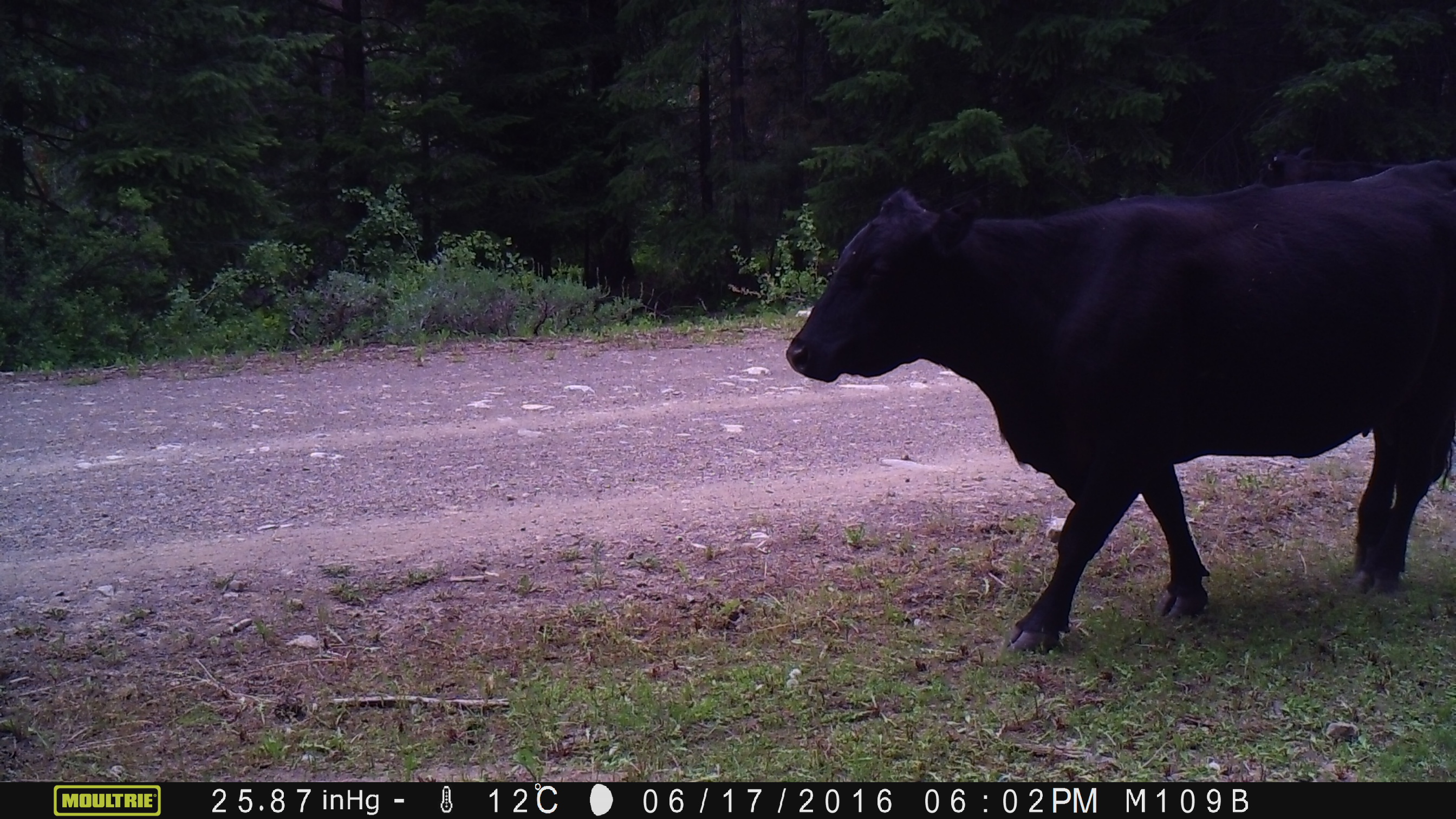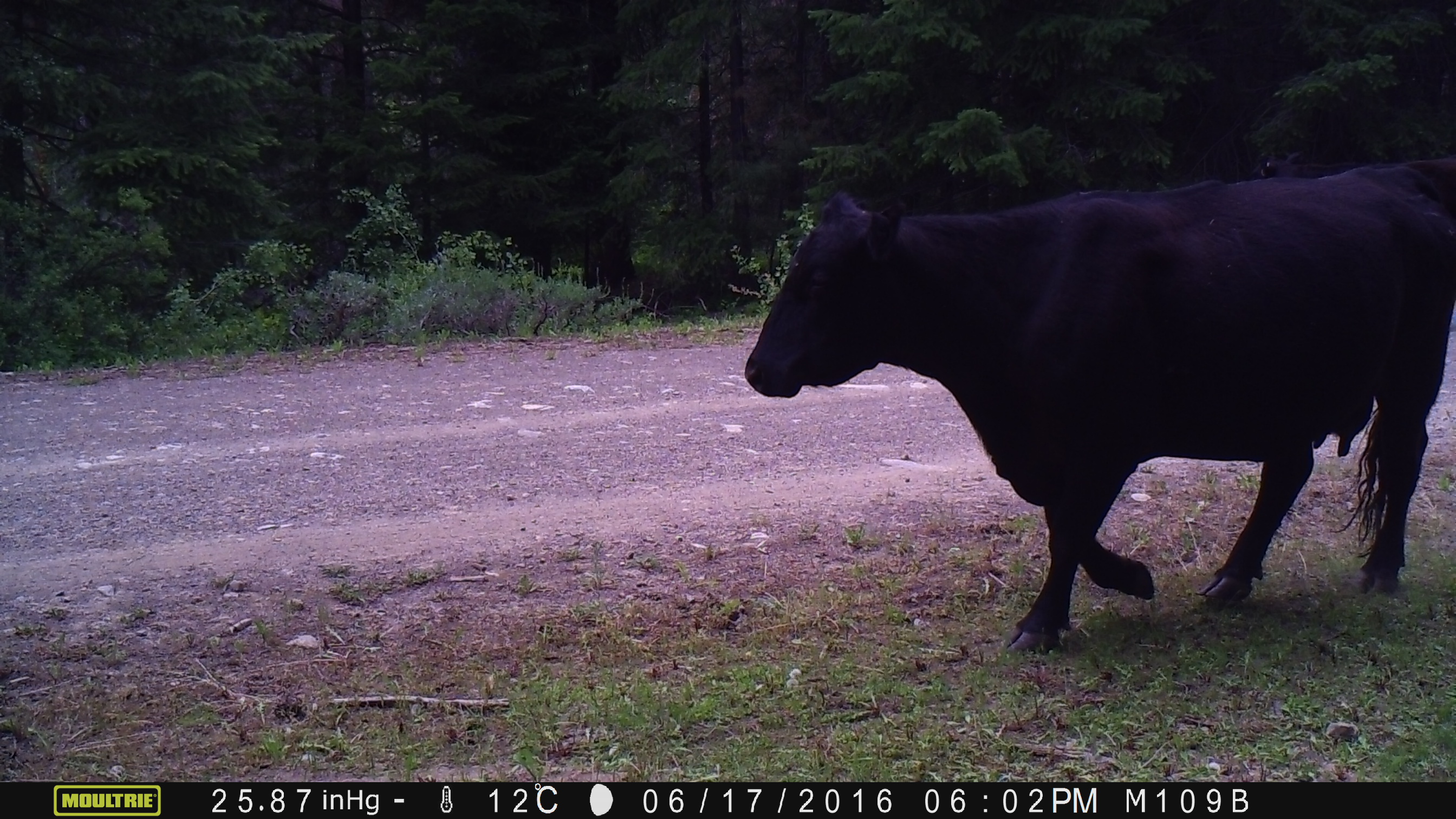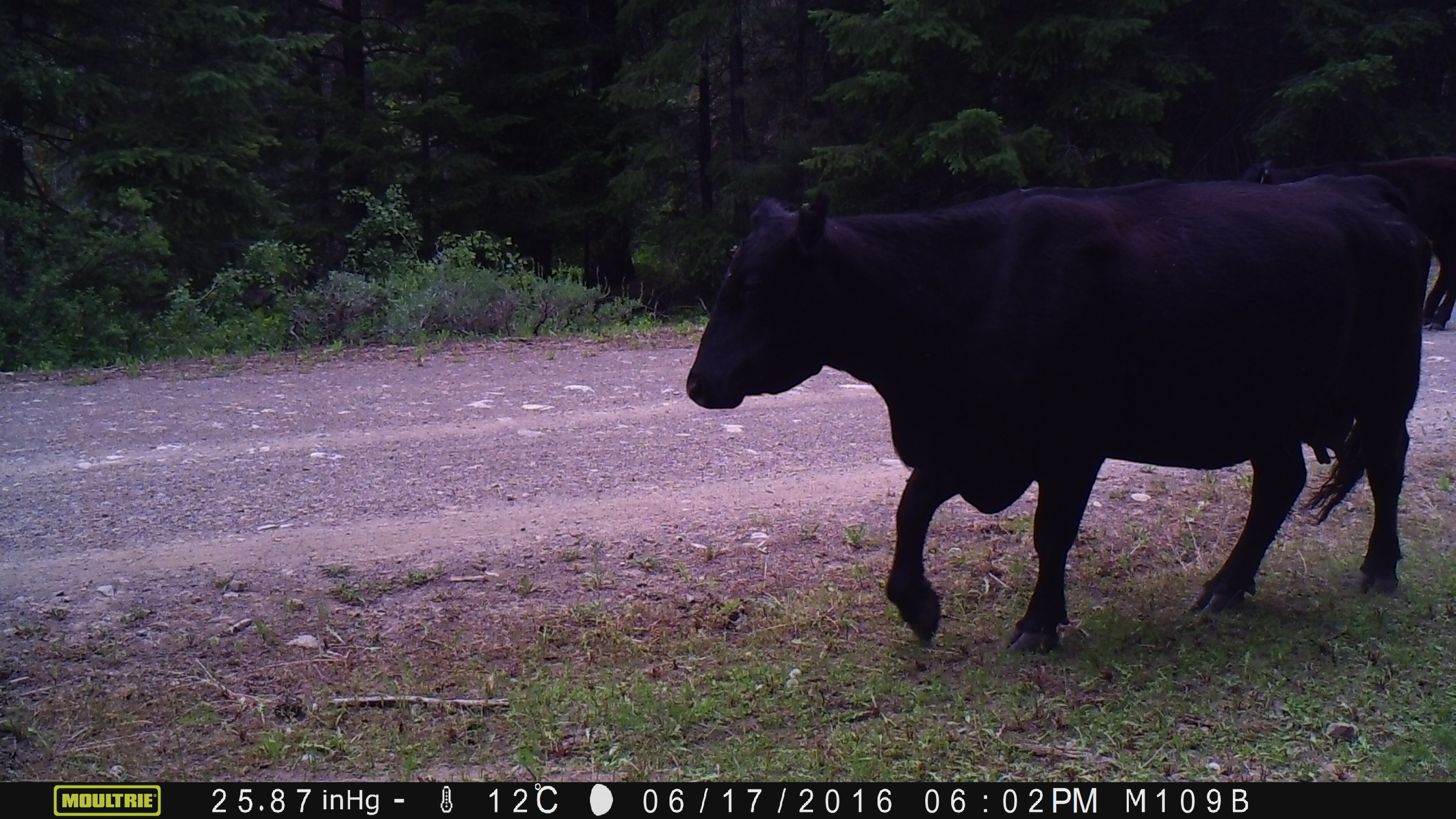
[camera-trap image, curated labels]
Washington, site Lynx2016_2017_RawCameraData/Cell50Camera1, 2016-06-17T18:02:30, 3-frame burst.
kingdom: Animalia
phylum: Chordata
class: Mammalia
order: Artiodactyla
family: Bovidae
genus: Bos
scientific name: Bos taurus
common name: domestic cattle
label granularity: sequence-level